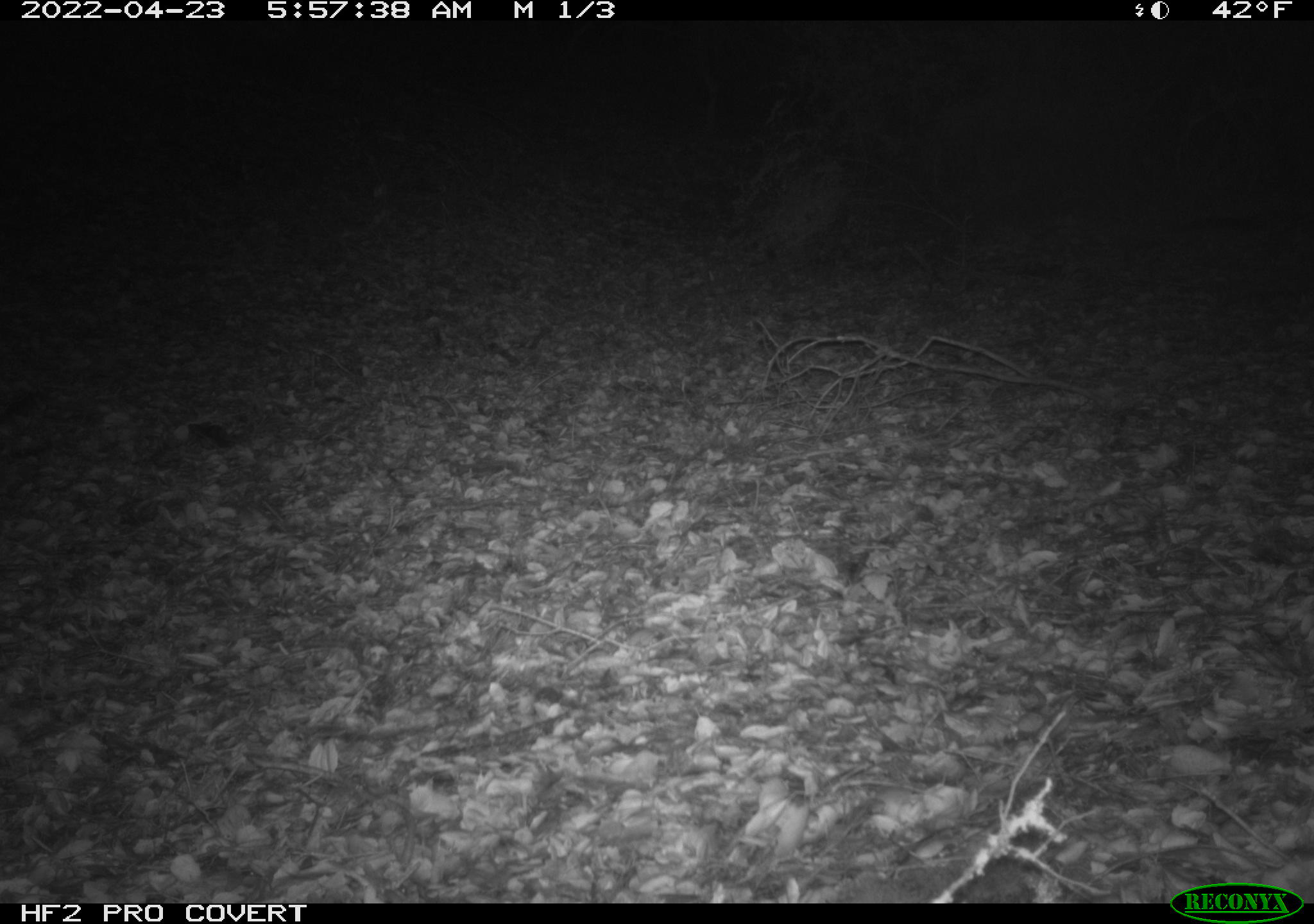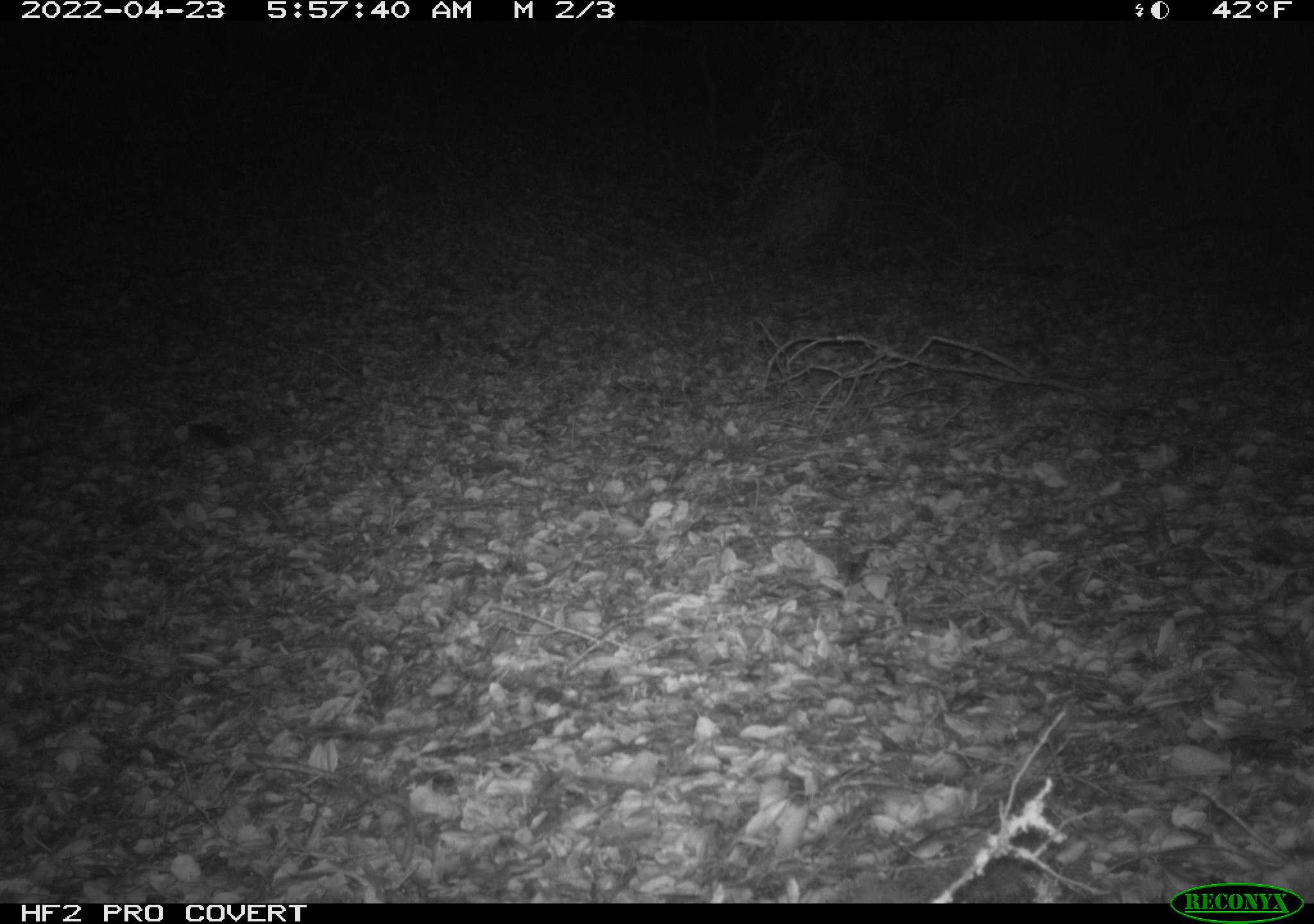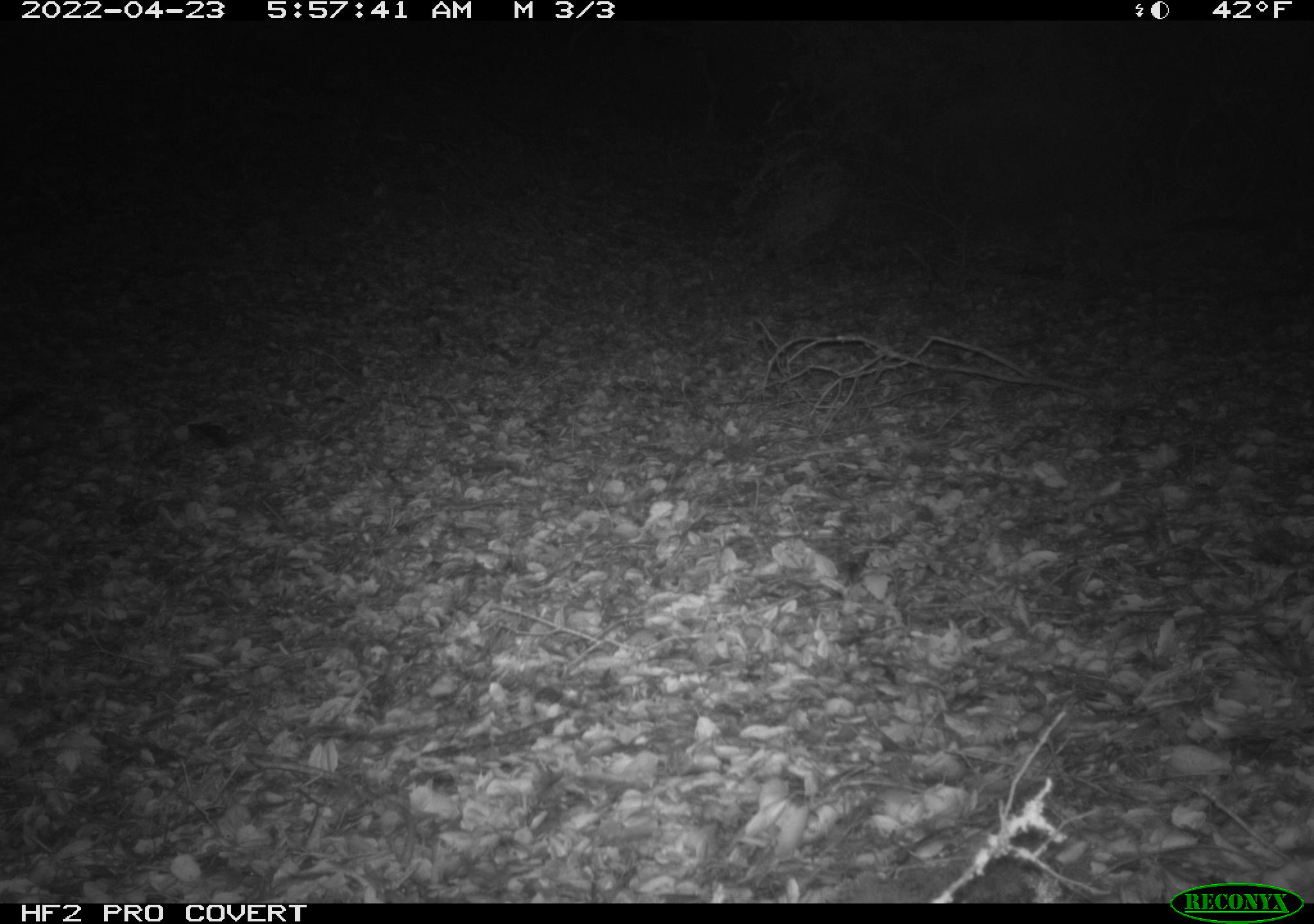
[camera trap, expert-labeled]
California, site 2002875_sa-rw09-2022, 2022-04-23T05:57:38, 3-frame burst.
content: unidentified animal